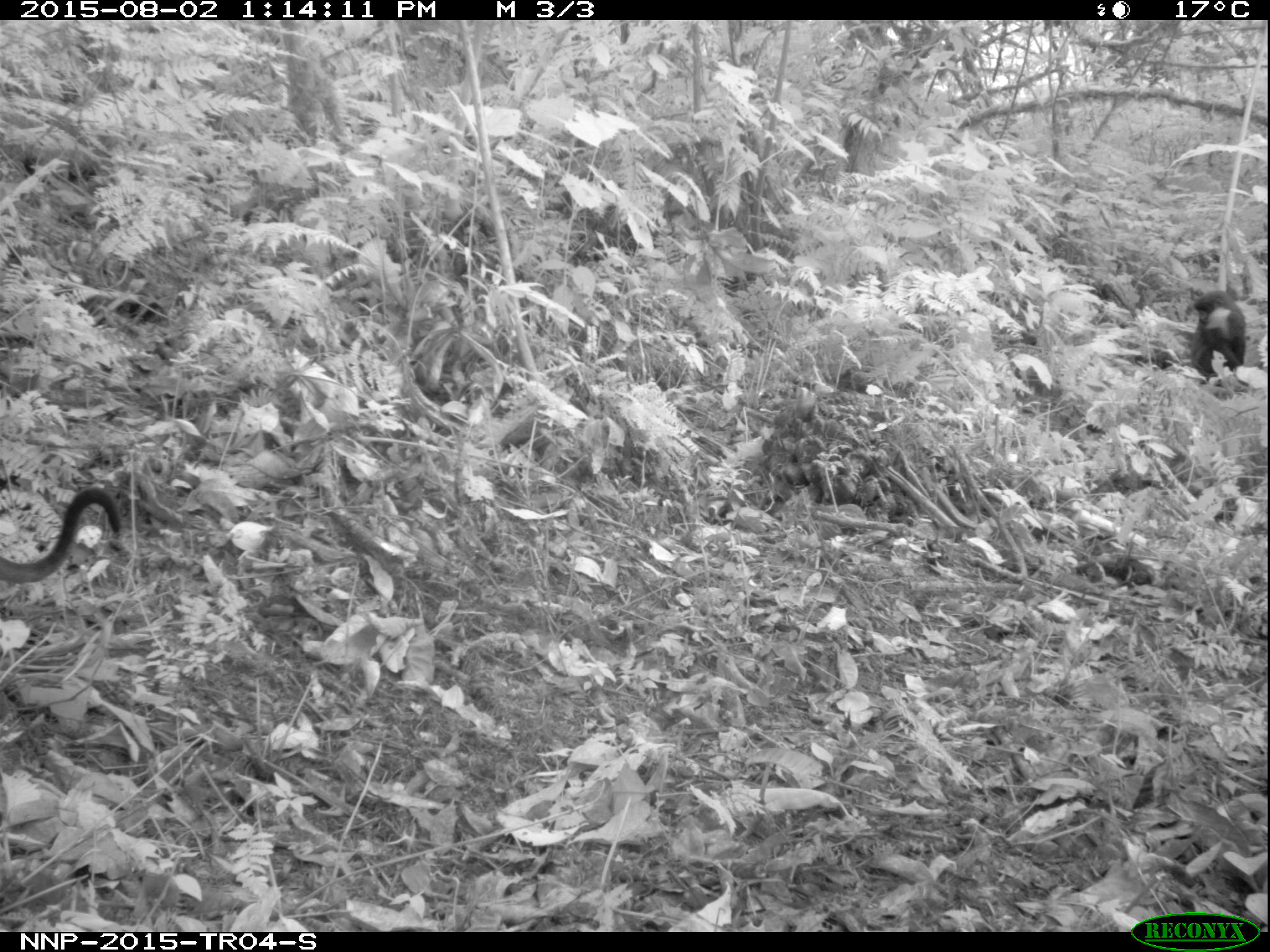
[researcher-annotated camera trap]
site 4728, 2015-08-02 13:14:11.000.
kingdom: Animalia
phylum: Chordata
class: Mammalia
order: Primates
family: Cercopithecidae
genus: Allochrocebus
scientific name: Allochrocebus lhoesti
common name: l'hoest's monkey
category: cercopithecus lhoesti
Cercopithecus lhoesti (l'hoest's monkey) (Allochrocebus lhoesti), count 2.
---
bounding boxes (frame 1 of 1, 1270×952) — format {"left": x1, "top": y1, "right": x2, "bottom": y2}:
cercopithecus lhoesti: {"left": 0, "top": 486, "right": 123, "bottom": 584}; {"left": 1189, "top": 289, "right": 1250, "bottom": 387}